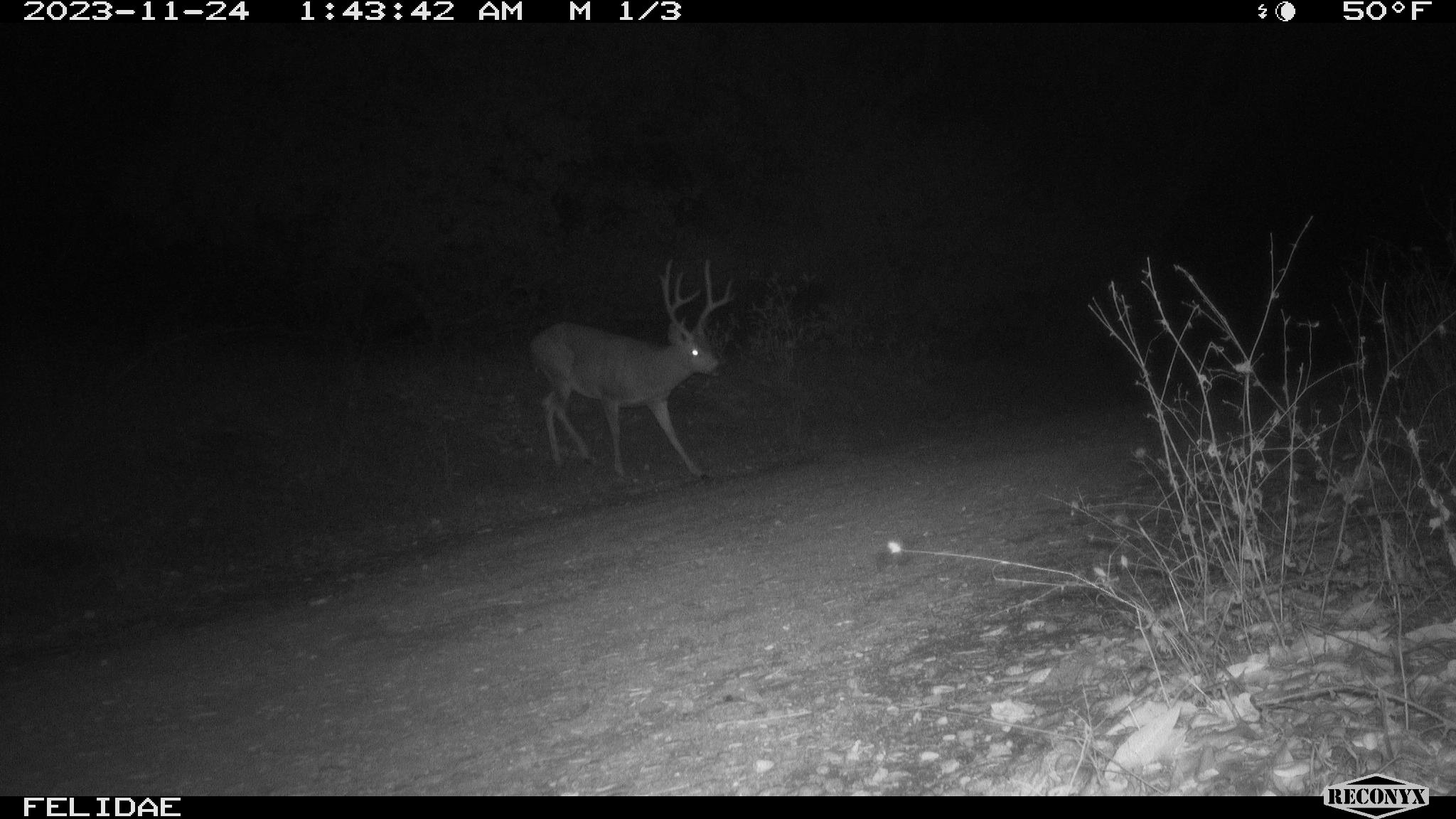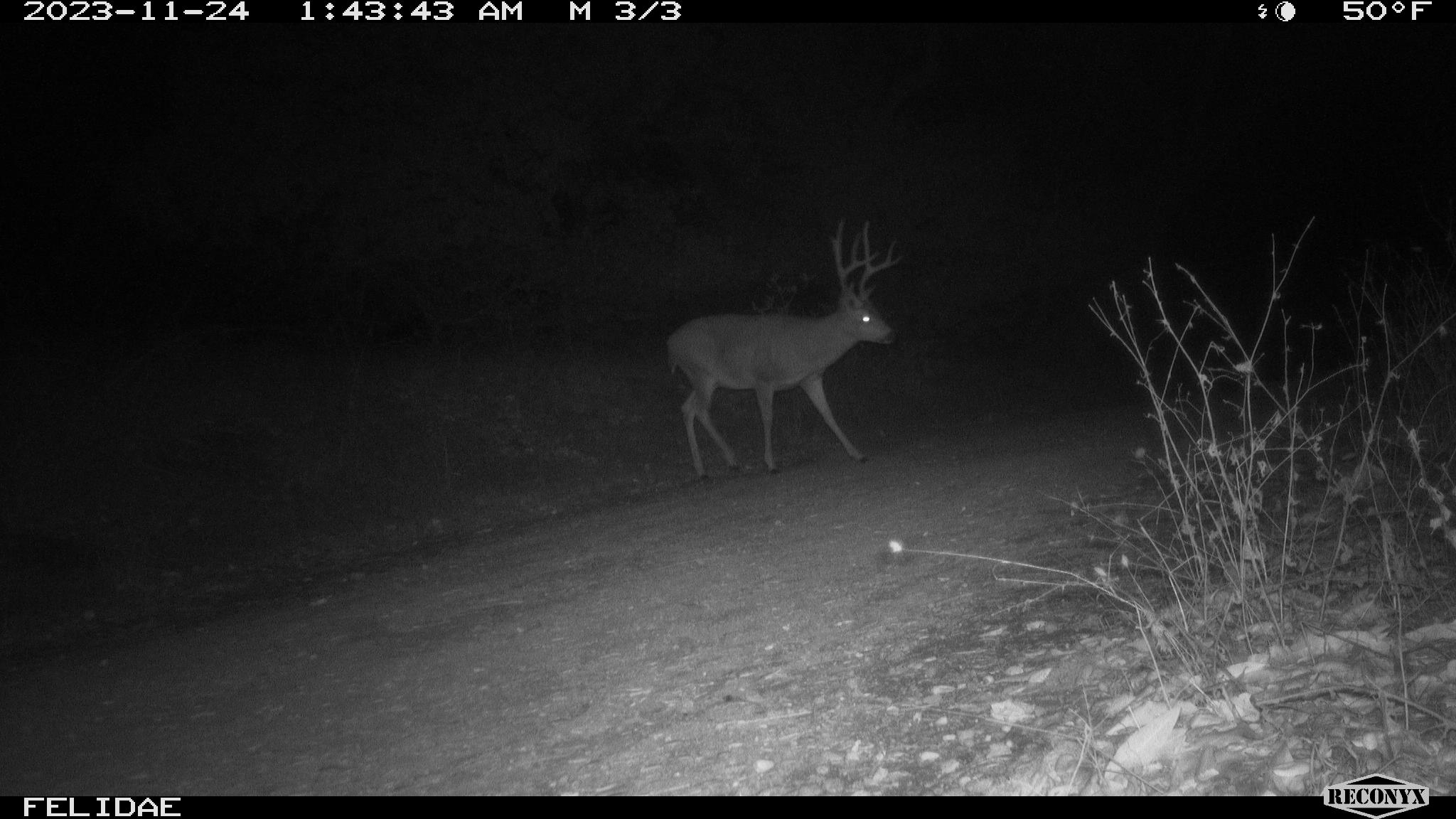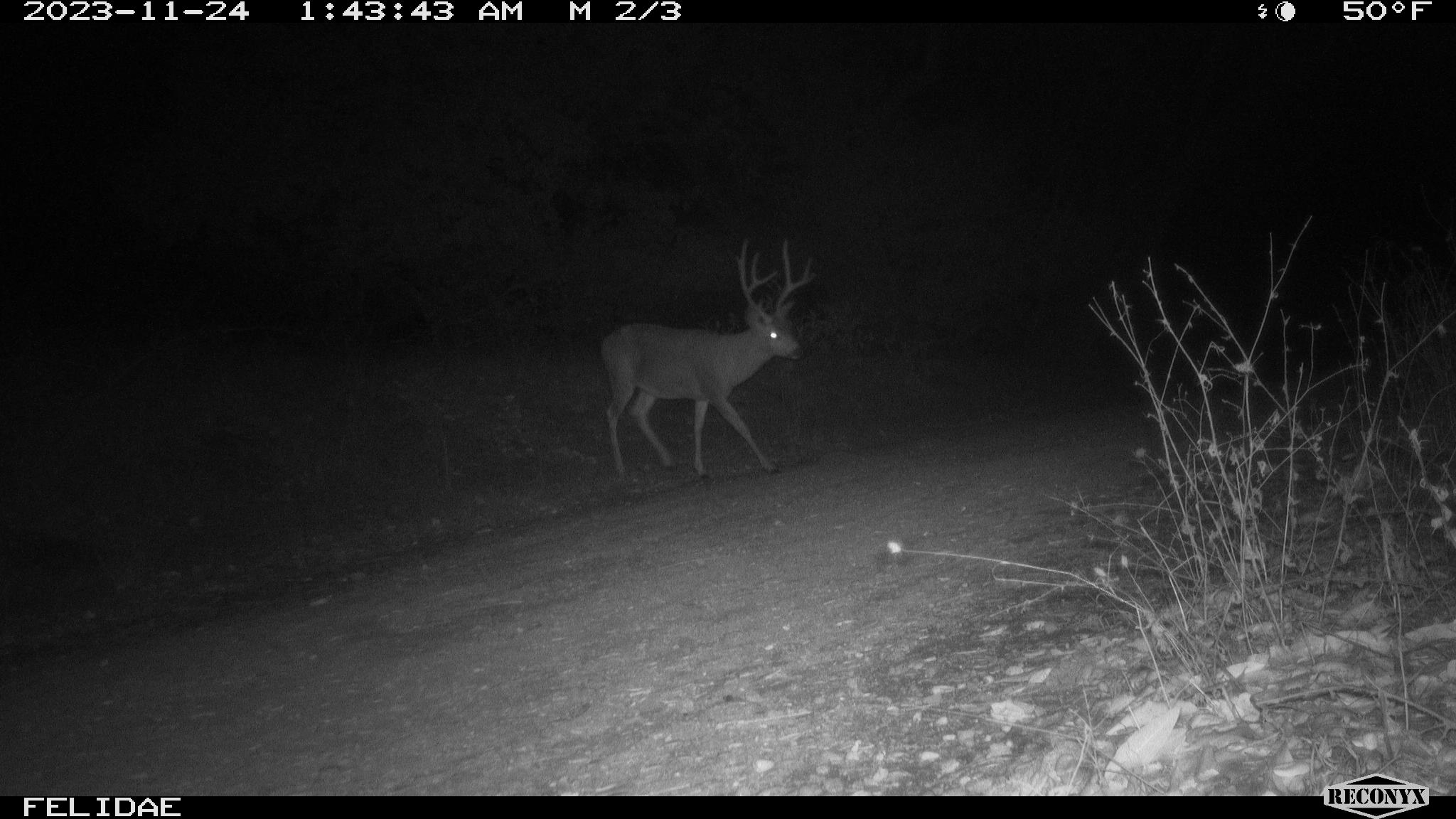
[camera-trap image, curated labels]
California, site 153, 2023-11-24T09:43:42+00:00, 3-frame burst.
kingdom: Animalia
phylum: Chordata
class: Mammalia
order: Artiodactyla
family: Cervidae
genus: Odocoileus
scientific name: Odocoileus hemionus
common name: mule deer